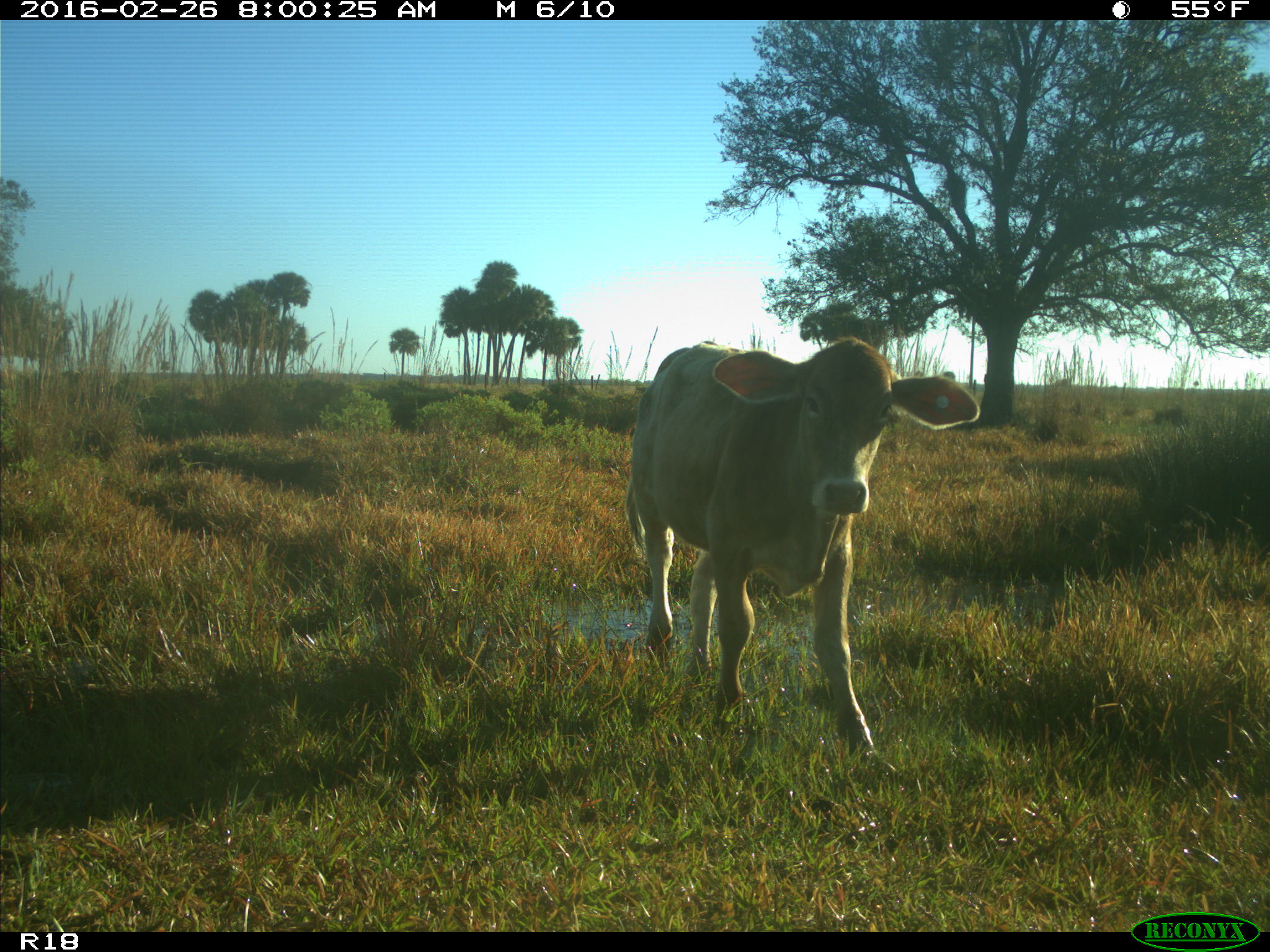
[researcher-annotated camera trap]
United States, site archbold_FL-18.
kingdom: Animalia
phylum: Chordata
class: Mammalia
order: Artiodactyla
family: Bovidae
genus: Bos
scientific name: Bos taurus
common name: domestic cow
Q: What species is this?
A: Bos taurus (domestic cow).